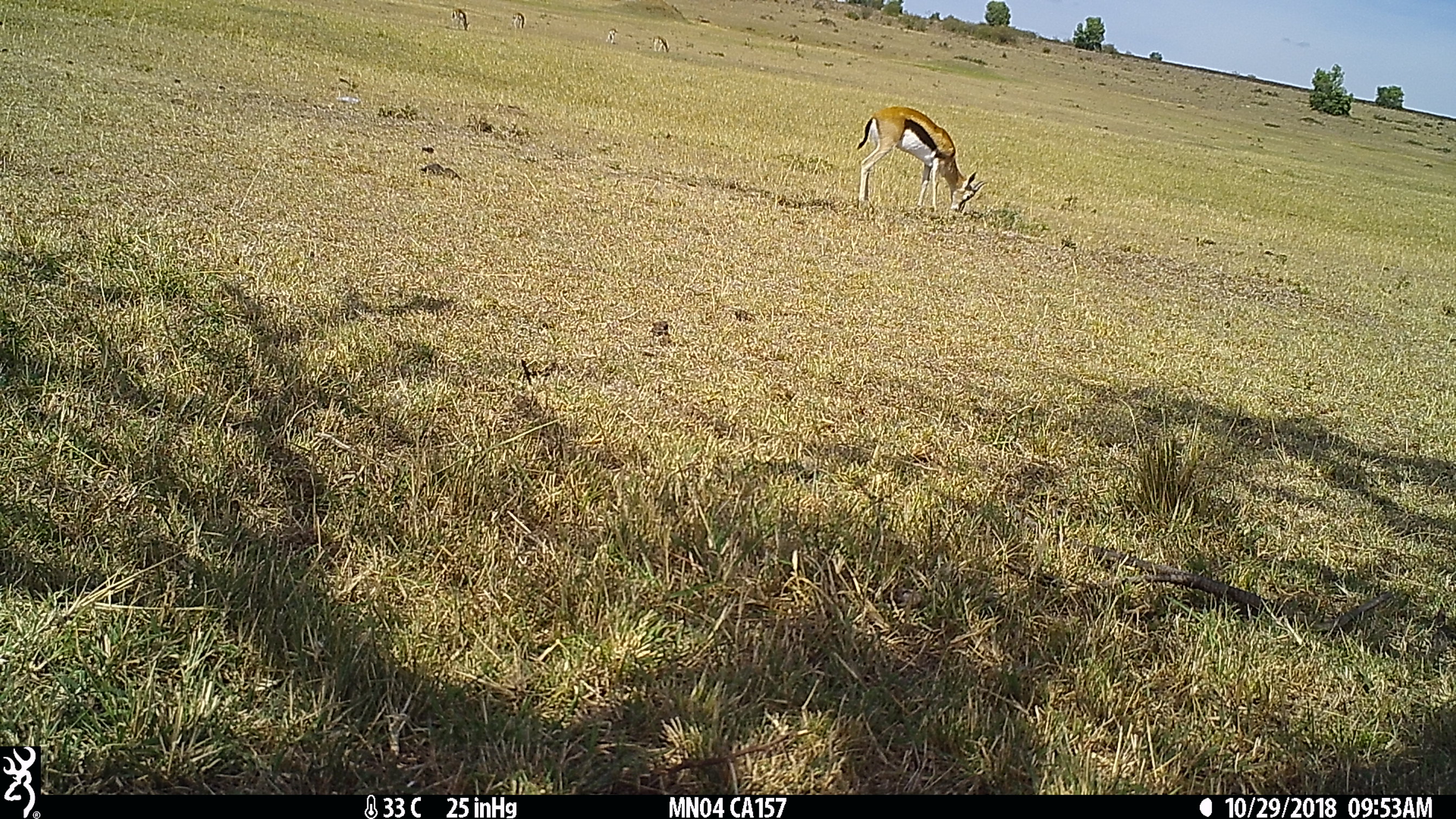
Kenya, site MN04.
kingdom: Animalia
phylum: Chordata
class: Mammalia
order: Artiodactyla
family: Bovidae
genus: Eudorcas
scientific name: Eudorcas thomsonii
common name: thomon's gazelle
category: gazelle thomsons